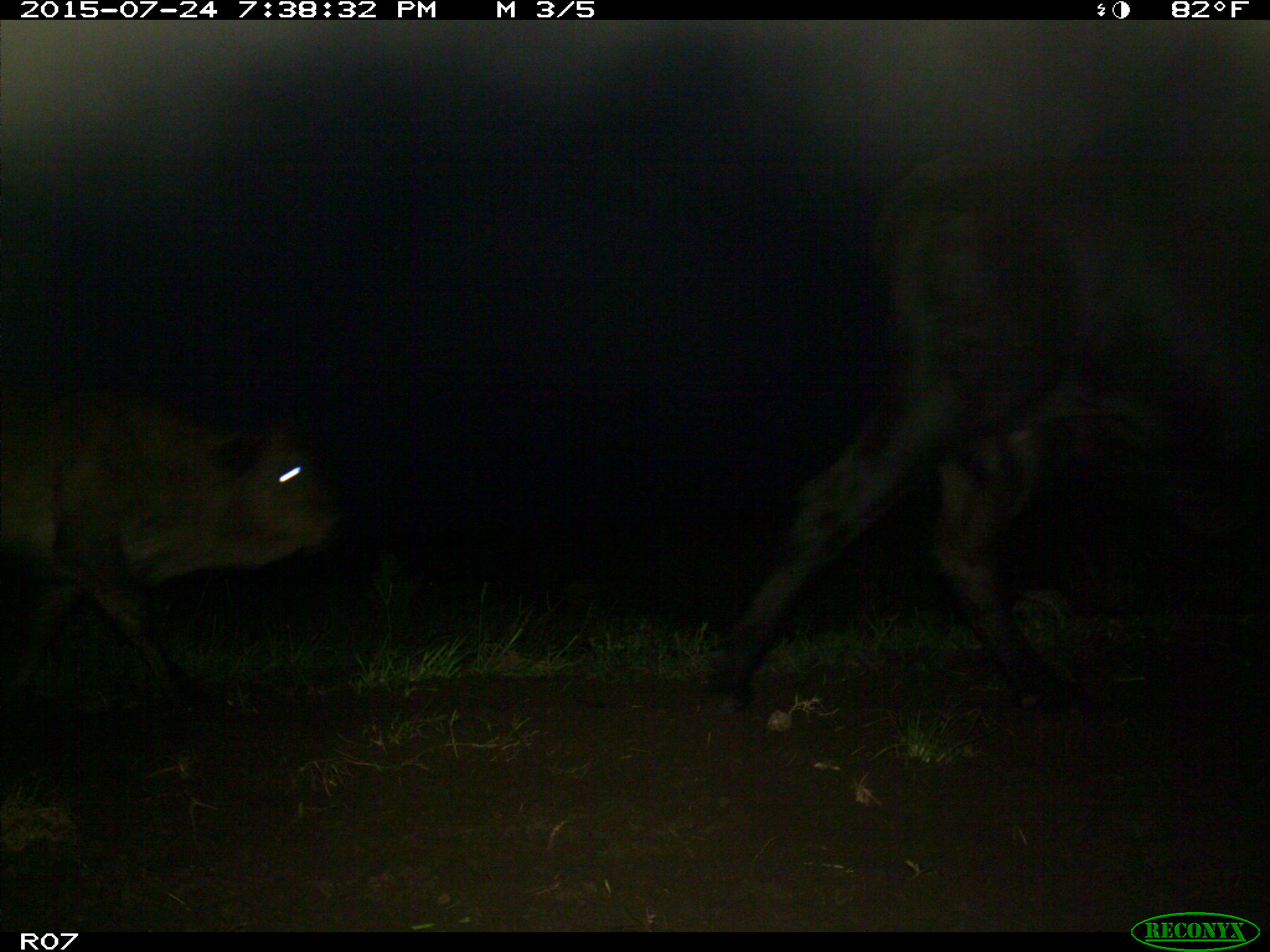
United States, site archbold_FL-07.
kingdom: Animalia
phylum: Chordata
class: Mammalia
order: Artiodactyla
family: Bovidae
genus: Bos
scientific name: Bos taurus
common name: domestic cow